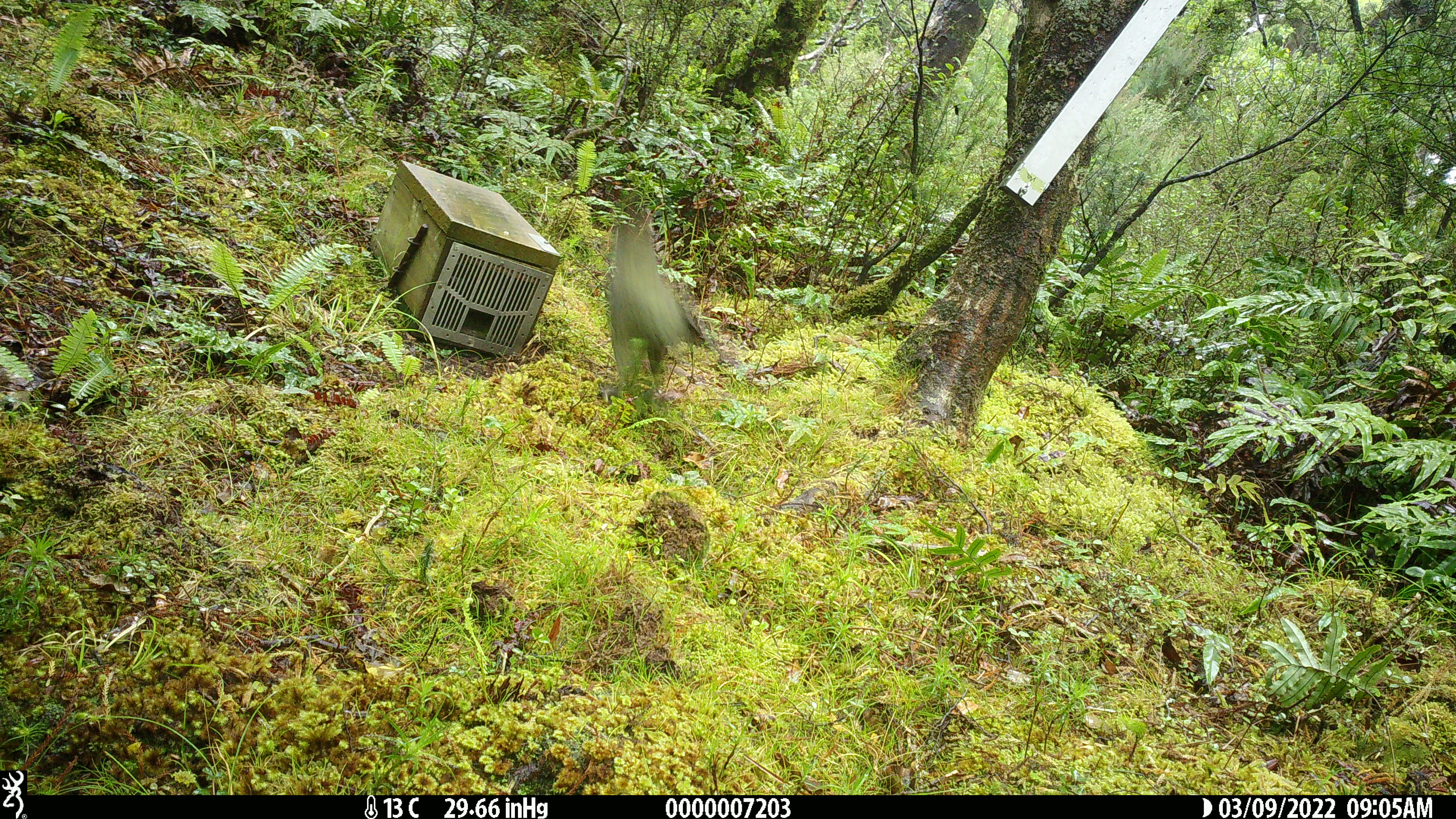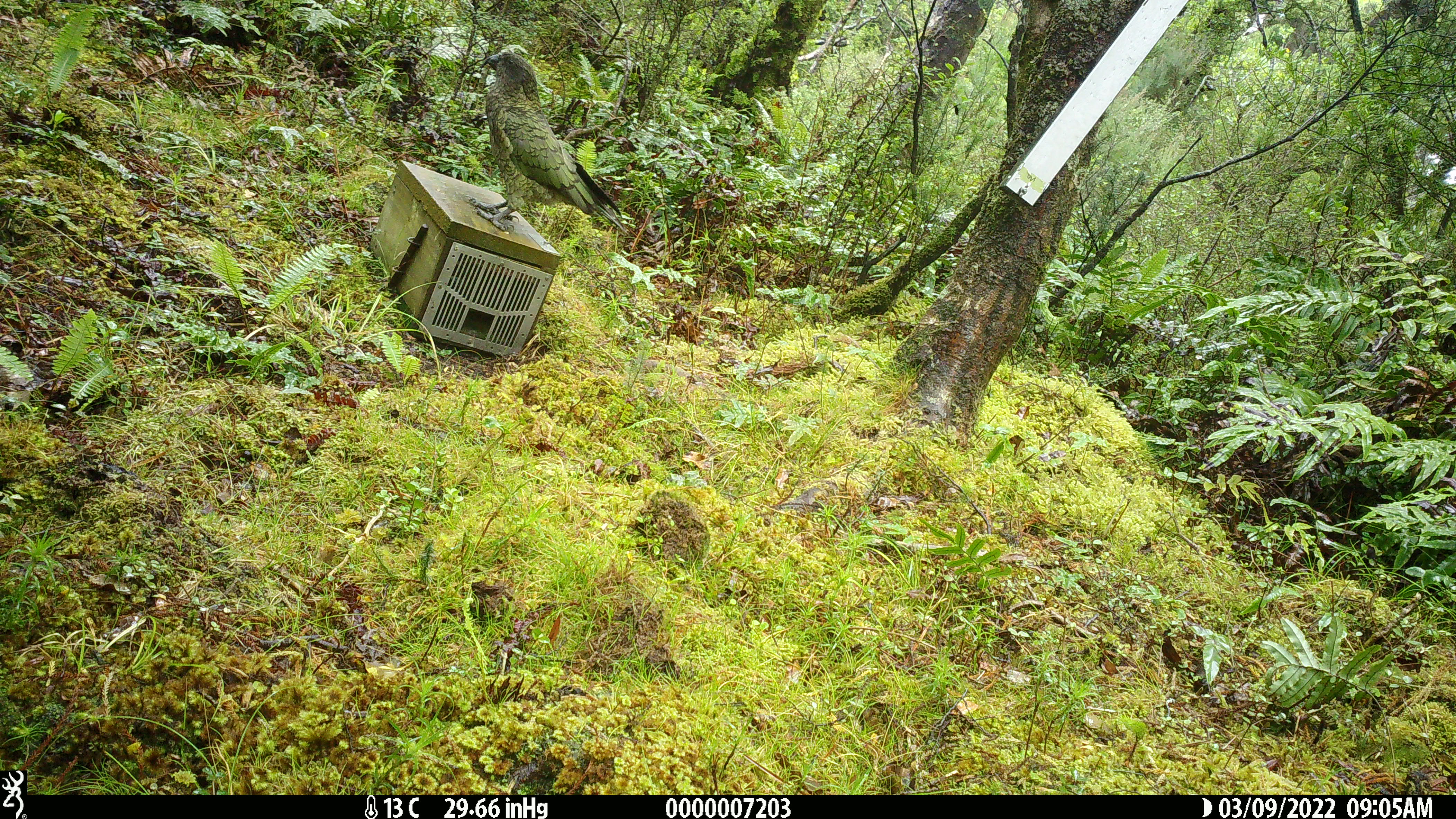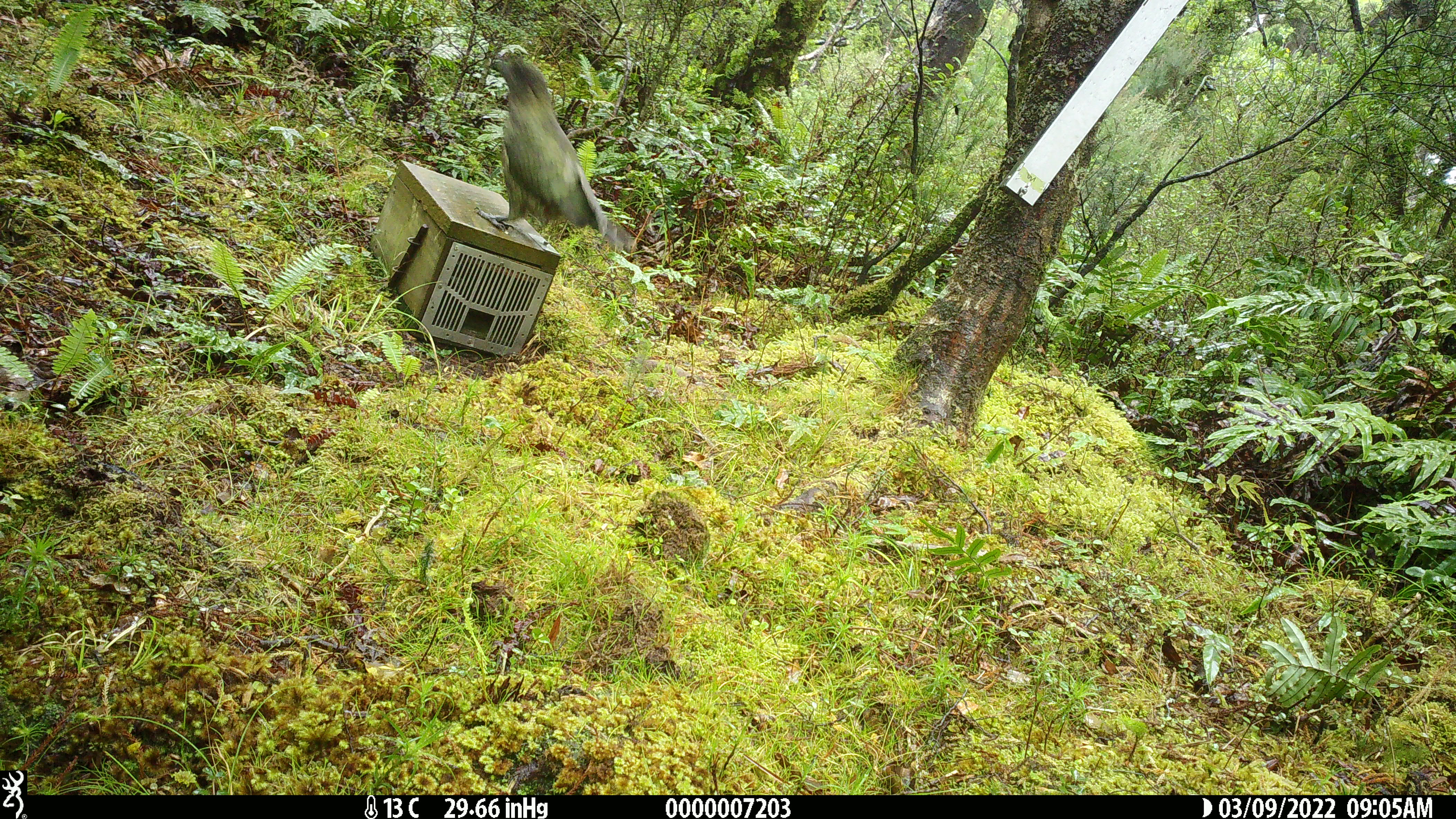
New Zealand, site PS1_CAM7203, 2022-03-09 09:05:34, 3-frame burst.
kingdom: Animalia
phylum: Chordata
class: Aves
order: Psittaciformes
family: Strigopidae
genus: Nestor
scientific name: Nestor notabilis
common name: kea